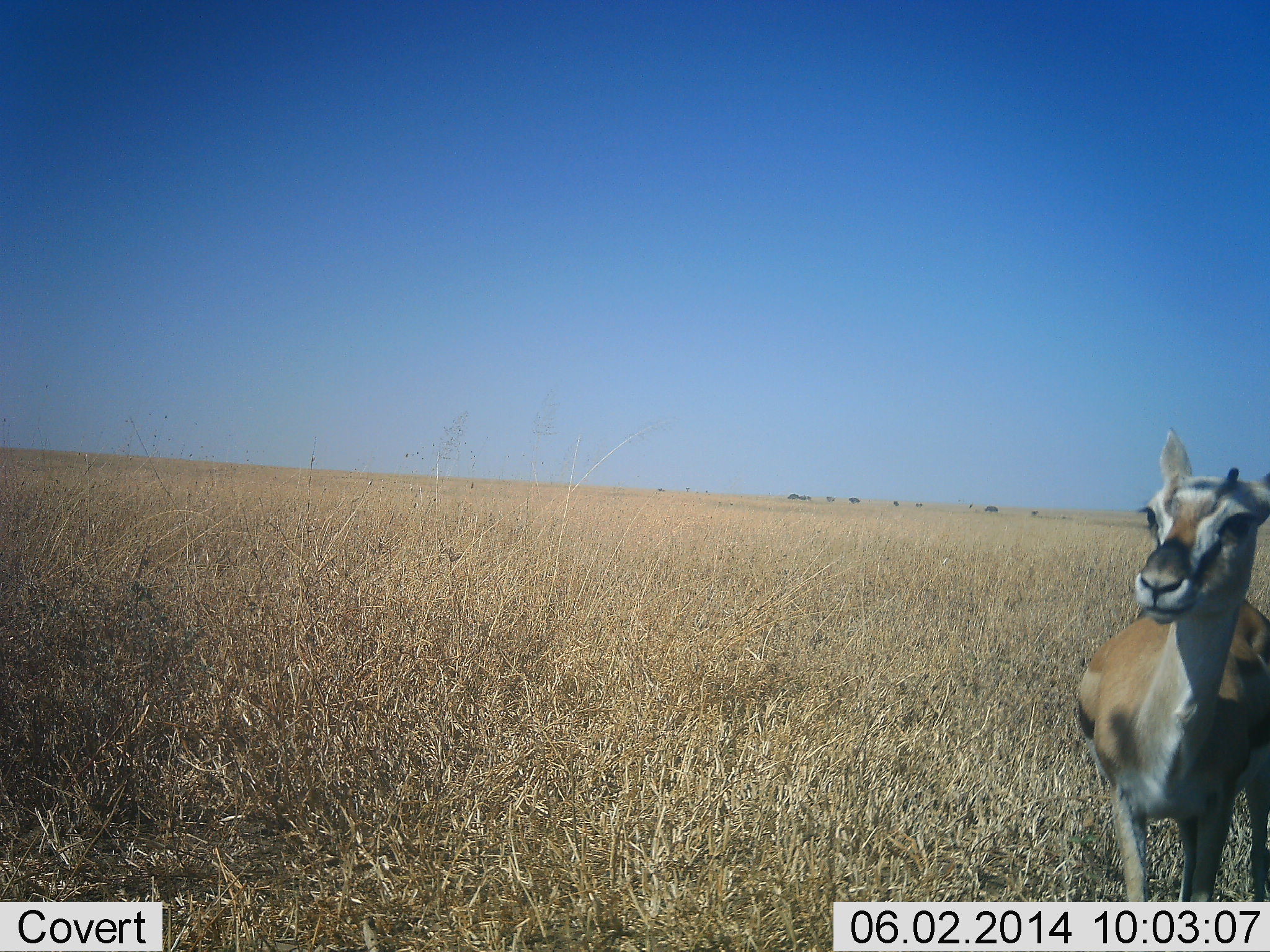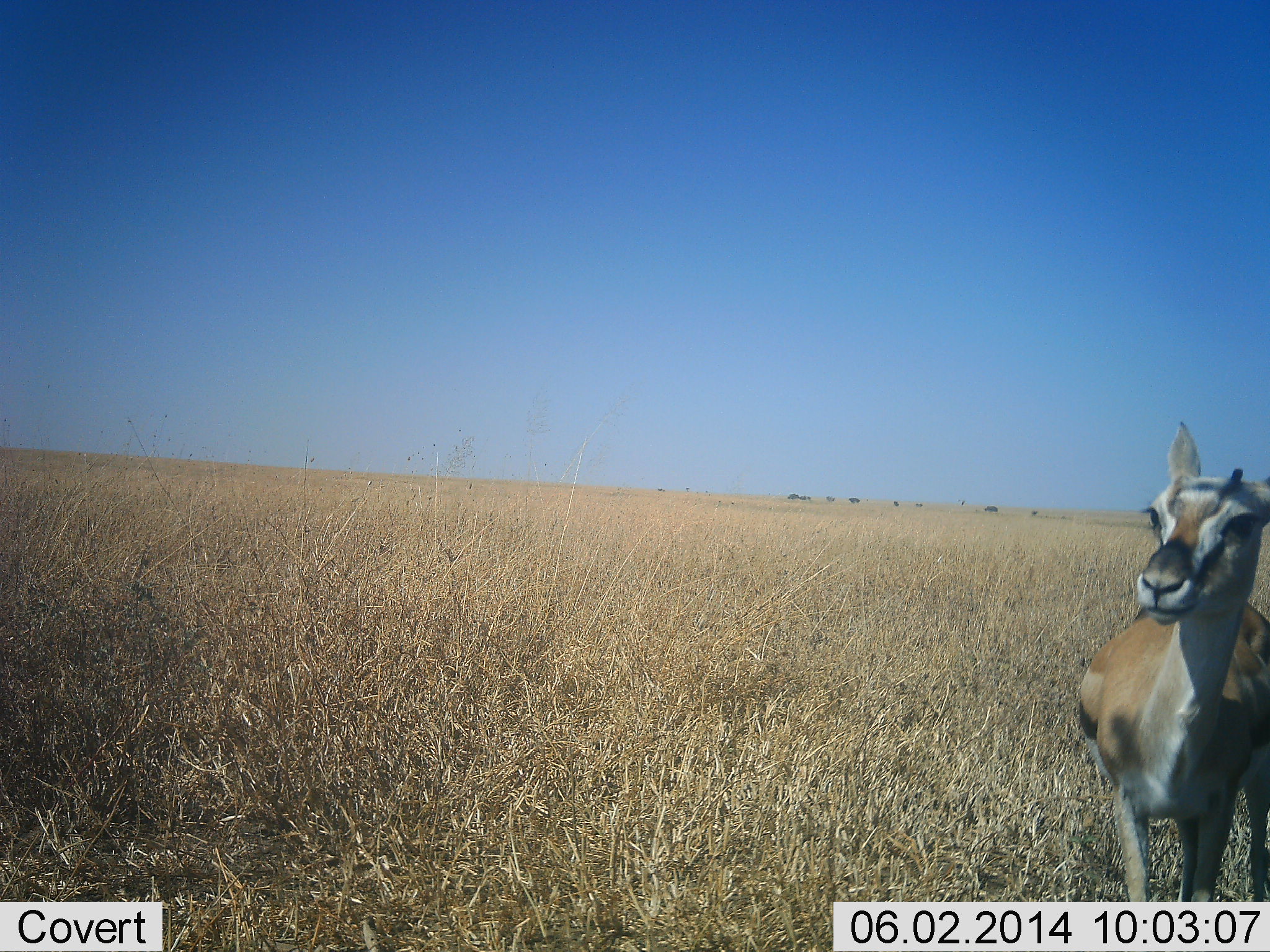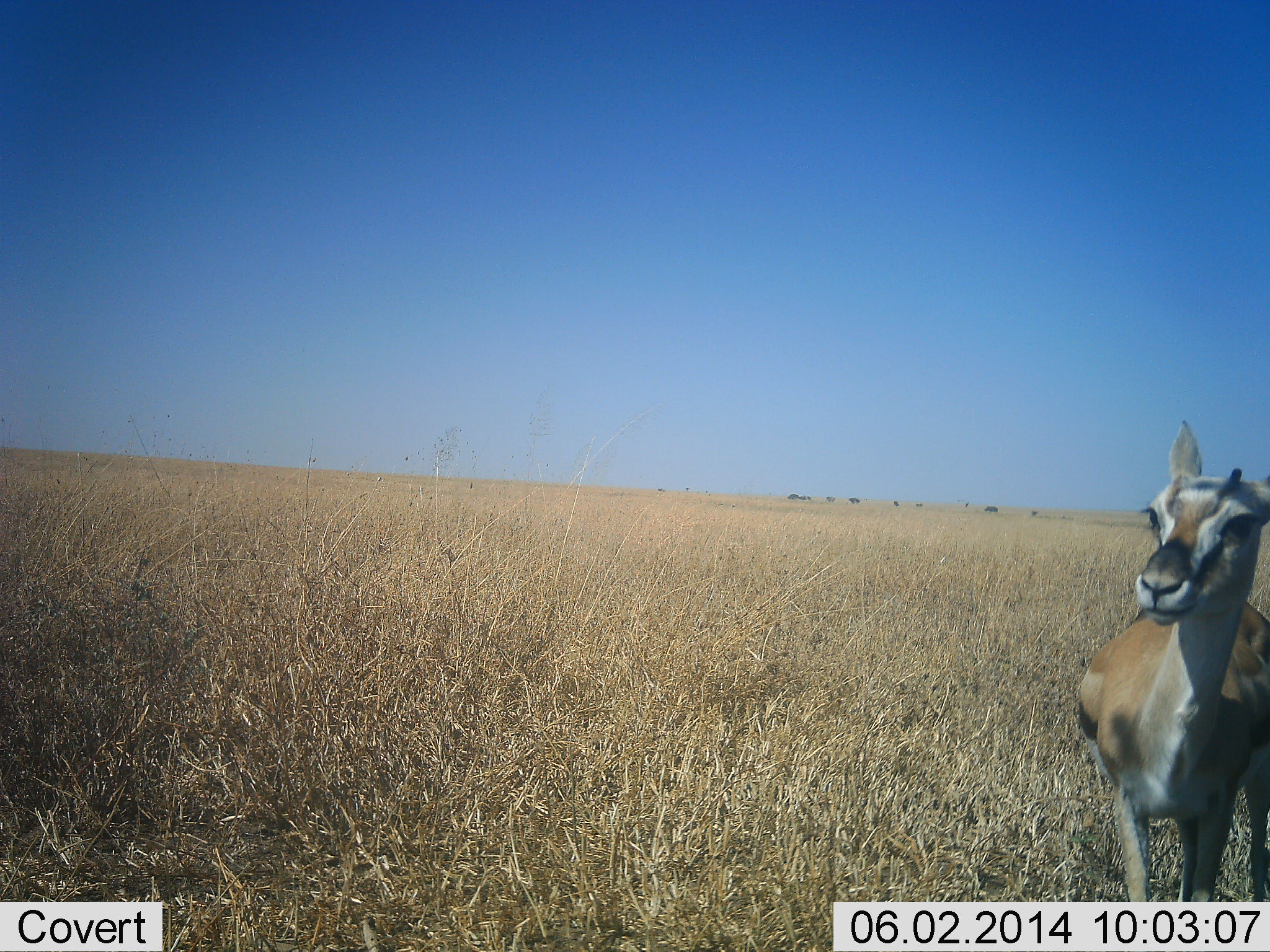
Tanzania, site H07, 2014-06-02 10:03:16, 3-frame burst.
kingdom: Animalia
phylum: Chordata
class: Mammalia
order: Artiodactyla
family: Bovidae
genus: Eudorcas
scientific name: Eudorcas thomsonii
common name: thomson's gazelle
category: gazellethomsons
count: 1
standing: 100%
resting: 0%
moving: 0%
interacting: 0%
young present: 20%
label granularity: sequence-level